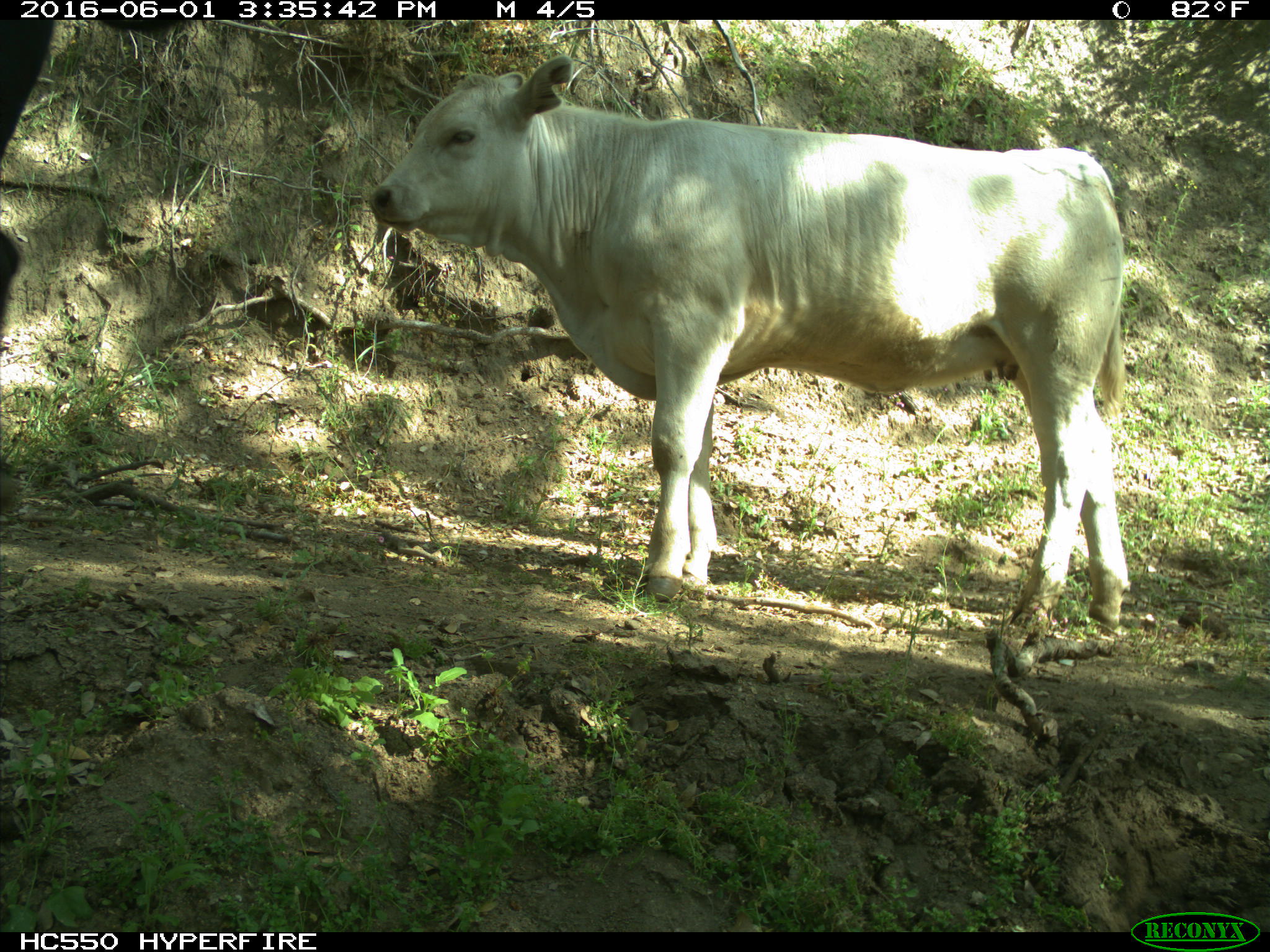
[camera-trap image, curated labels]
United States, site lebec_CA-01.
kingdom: Animalia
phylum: Chordata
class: Mammalia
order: Artiodactyla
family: Bovidae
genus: Bos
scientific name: Bos taurus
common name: domestic cow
Bos taurus (domestic cow).